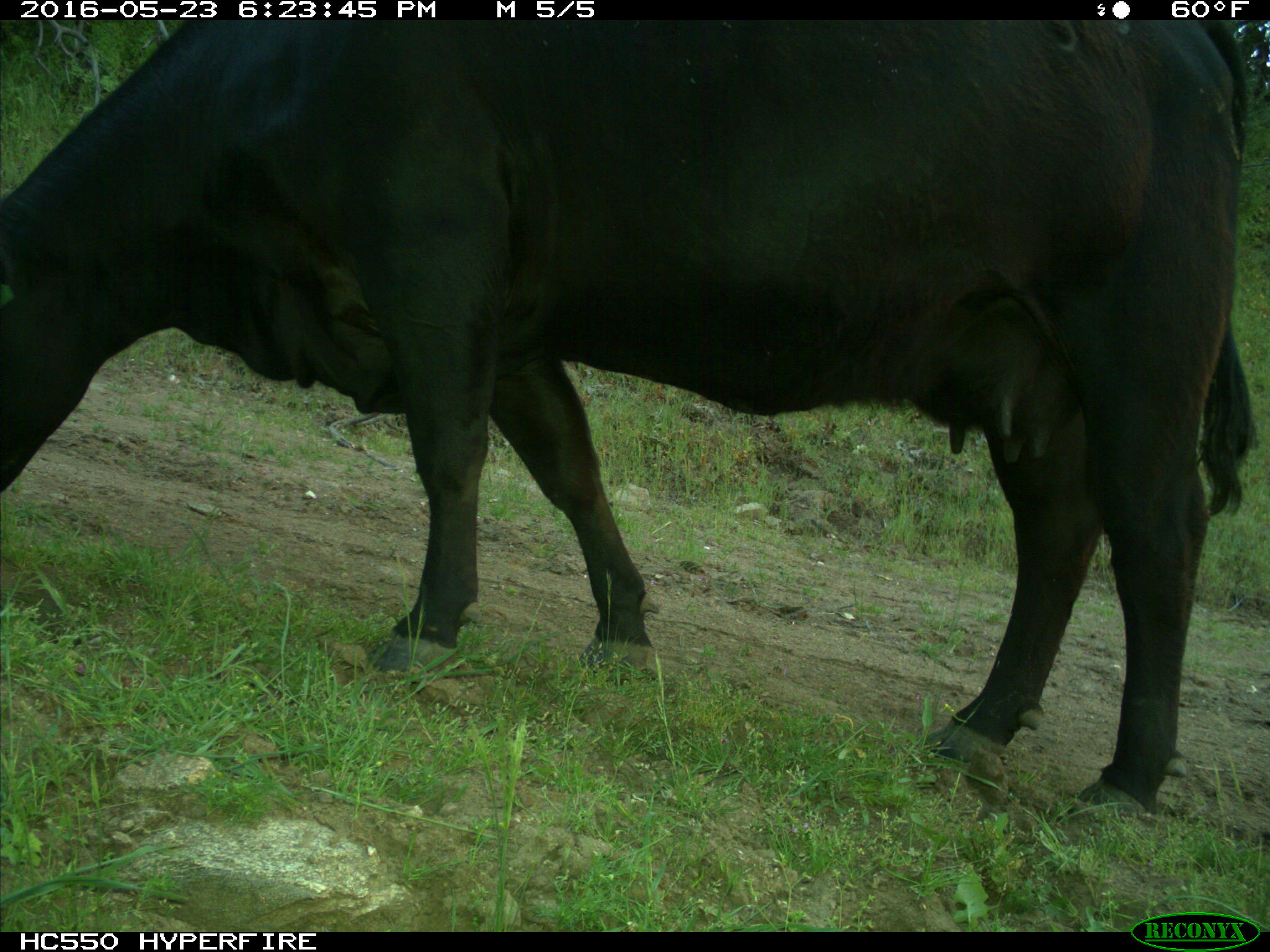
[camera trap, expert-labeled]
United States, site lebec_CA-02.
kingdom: Animalia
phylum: Chordata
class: Mammalia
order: Artiodactyla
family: Bovidae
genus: Bos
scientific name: Bos taurus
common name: domestic cow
Bos taurus (domestic cow).